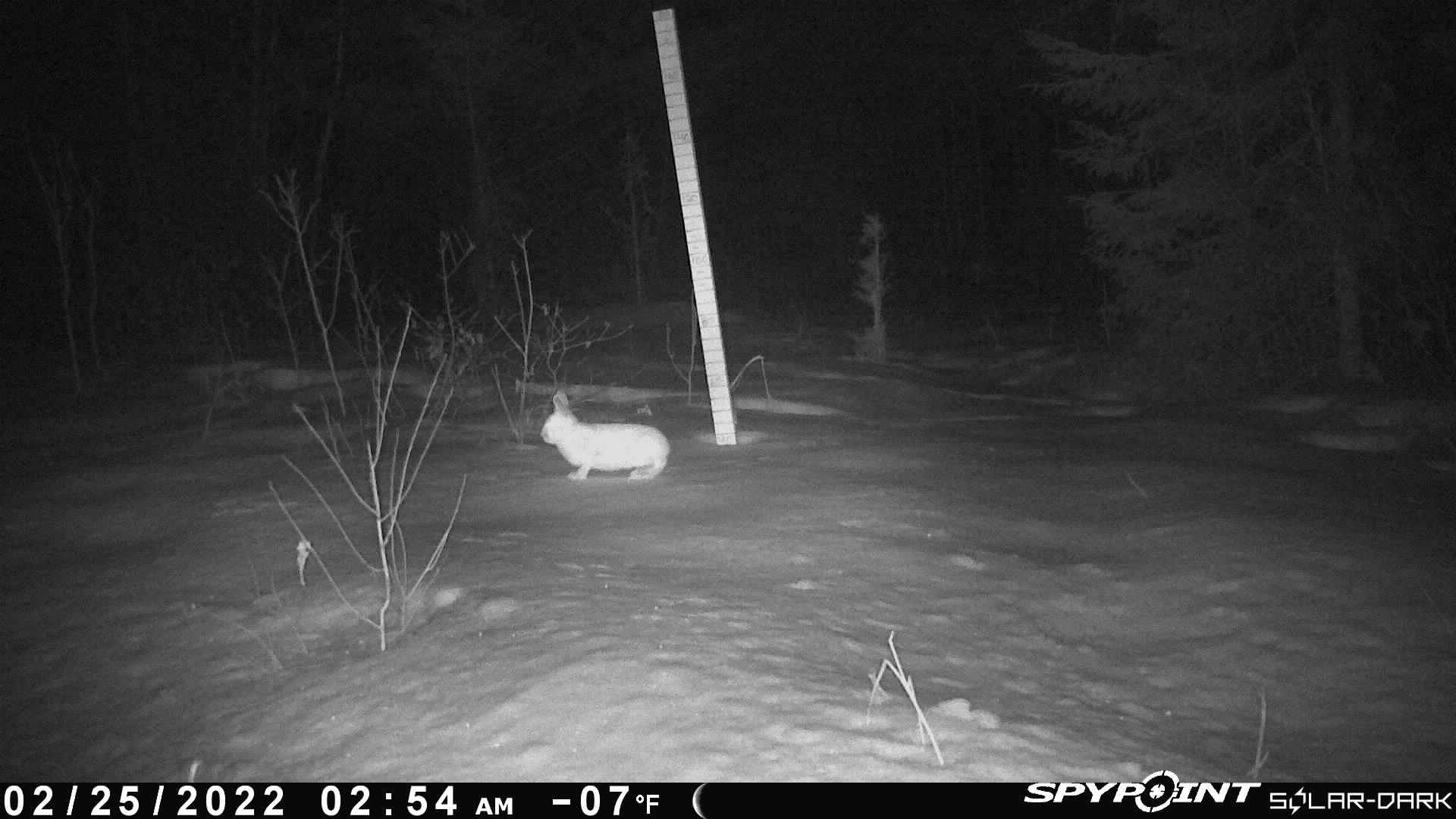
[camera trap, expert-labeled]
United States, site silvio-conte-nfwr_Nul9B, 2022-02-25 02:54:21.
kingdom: Animalia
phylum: Chordata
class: Mammalia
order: Lagomorpha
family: Leporidae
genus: Lepus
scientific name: Lepus americanus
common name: snowshoe hare